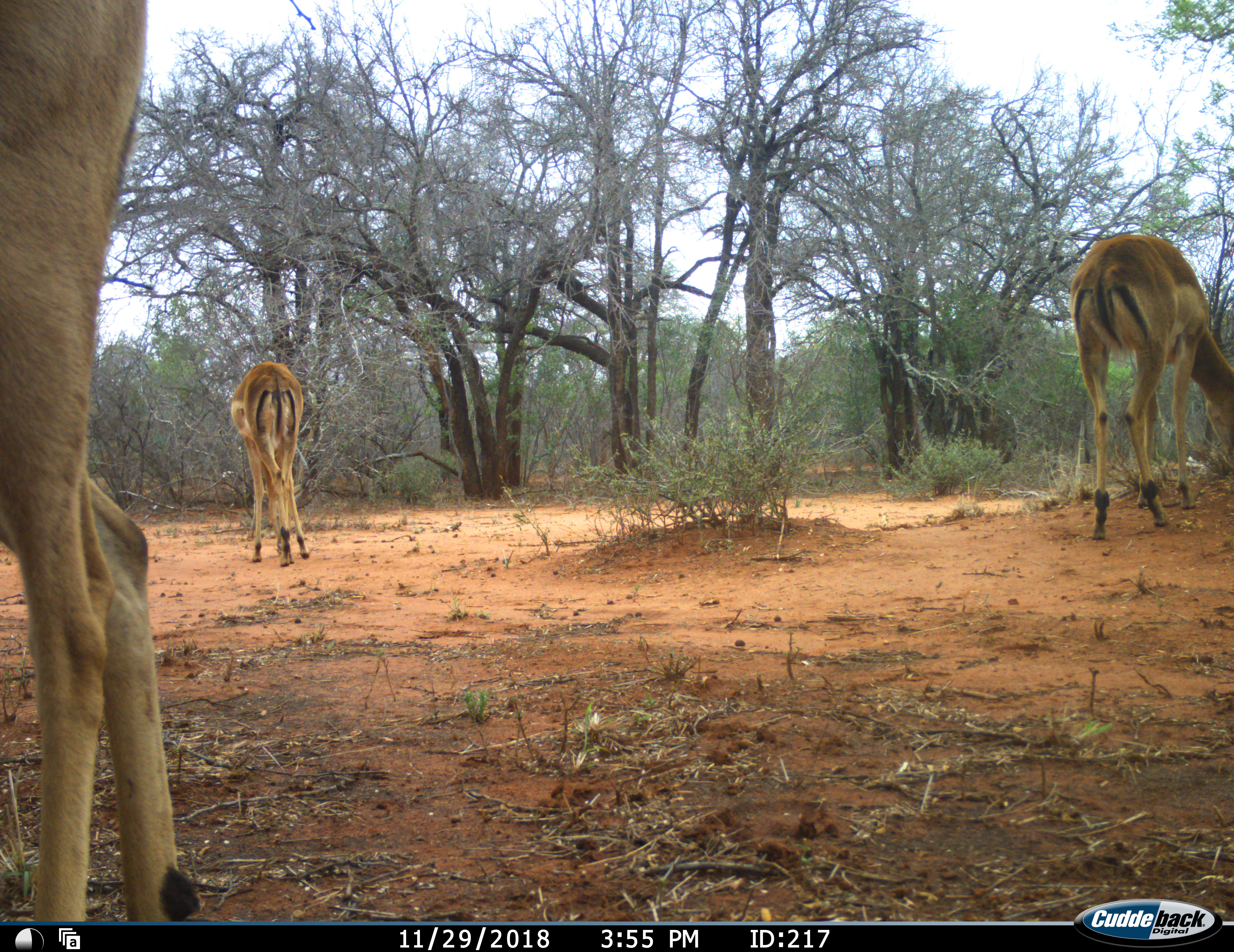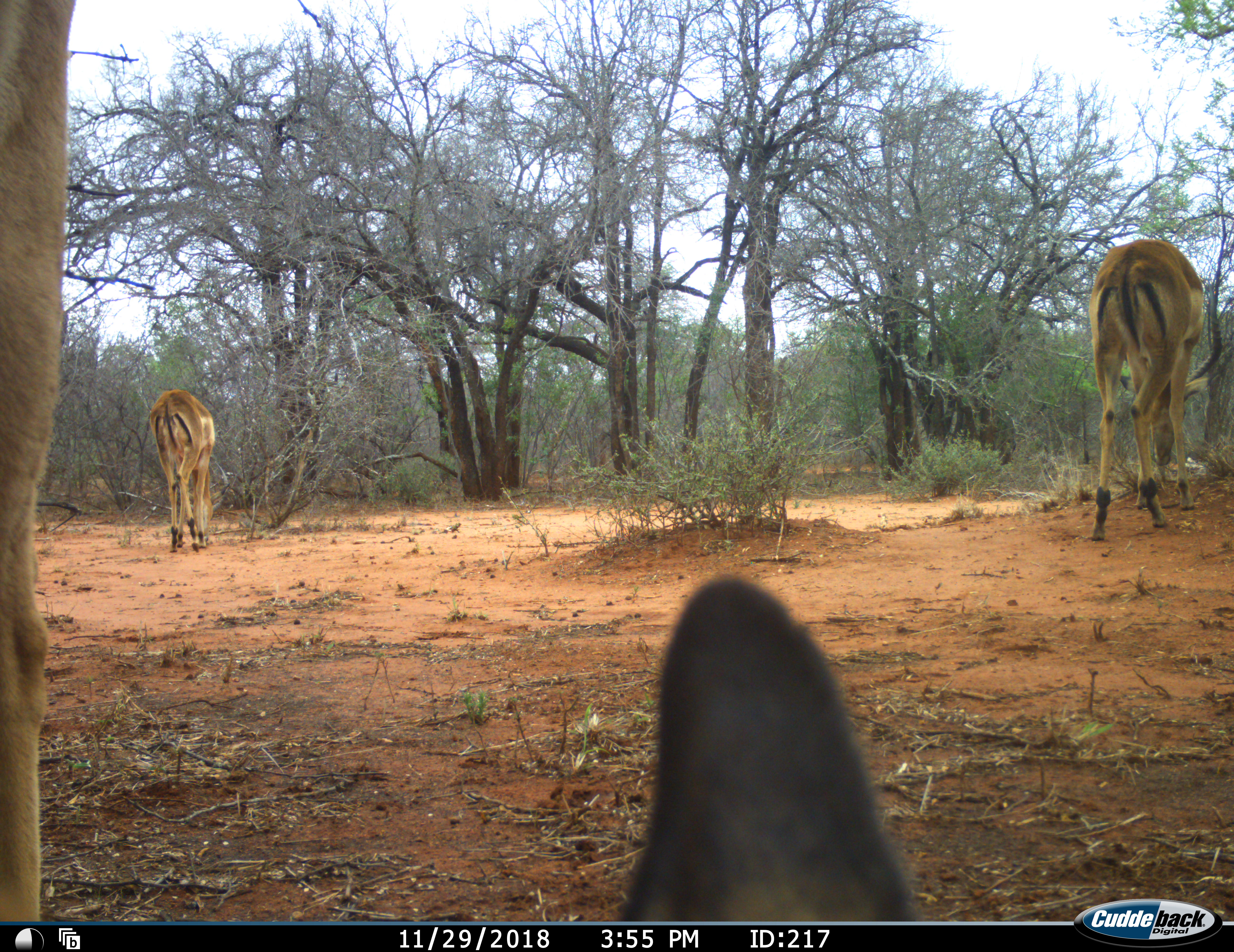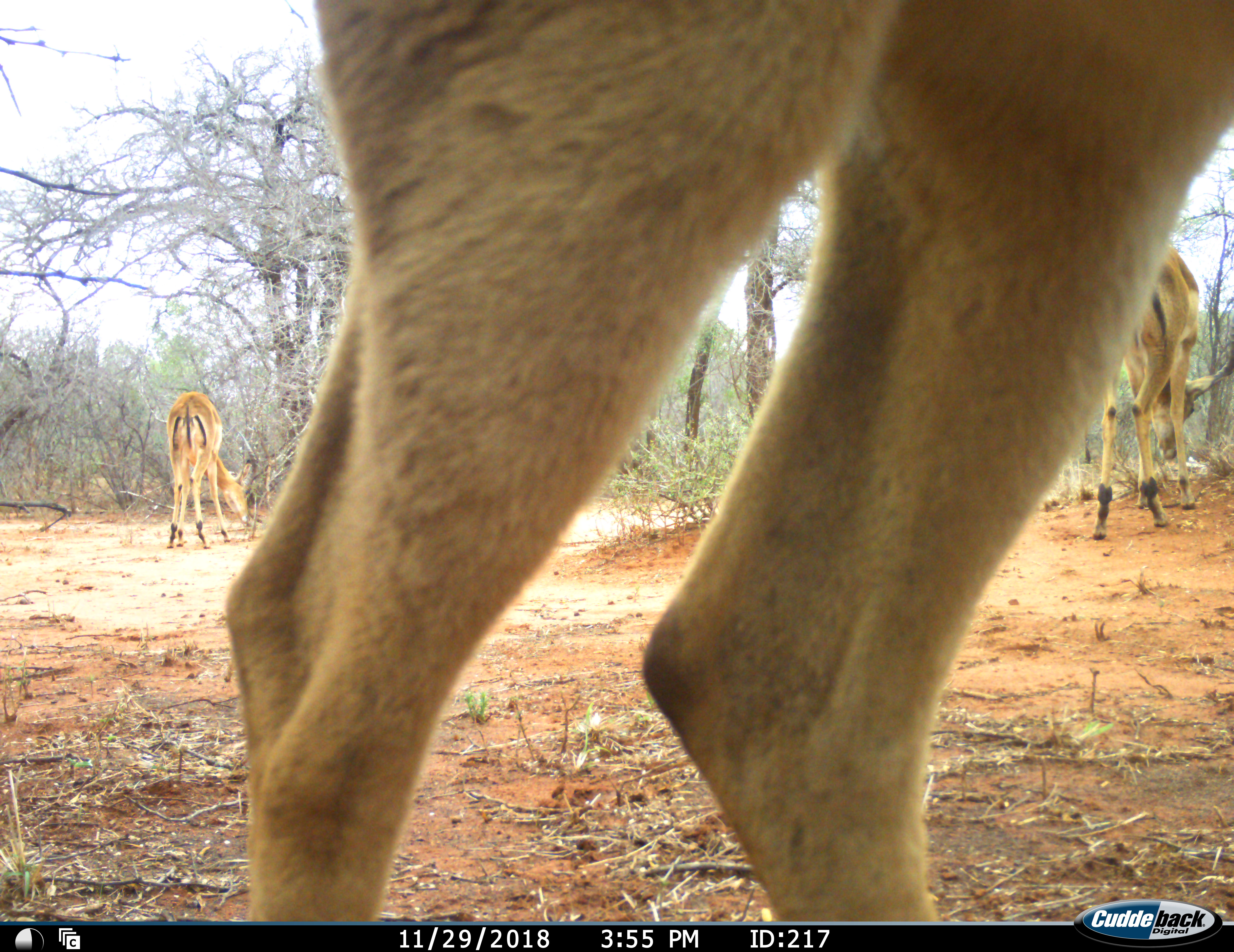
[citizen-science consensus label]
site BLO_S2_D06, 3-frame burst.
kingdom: Animalia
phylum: Chordata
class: Mammalia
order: Artiodactyla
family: Bovidae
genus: Aepyceros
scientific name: Aepyceros melampus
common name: impala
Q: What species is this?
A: Impala (Aepyceros melampus).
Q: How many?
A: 3.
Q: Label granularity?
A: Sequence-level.